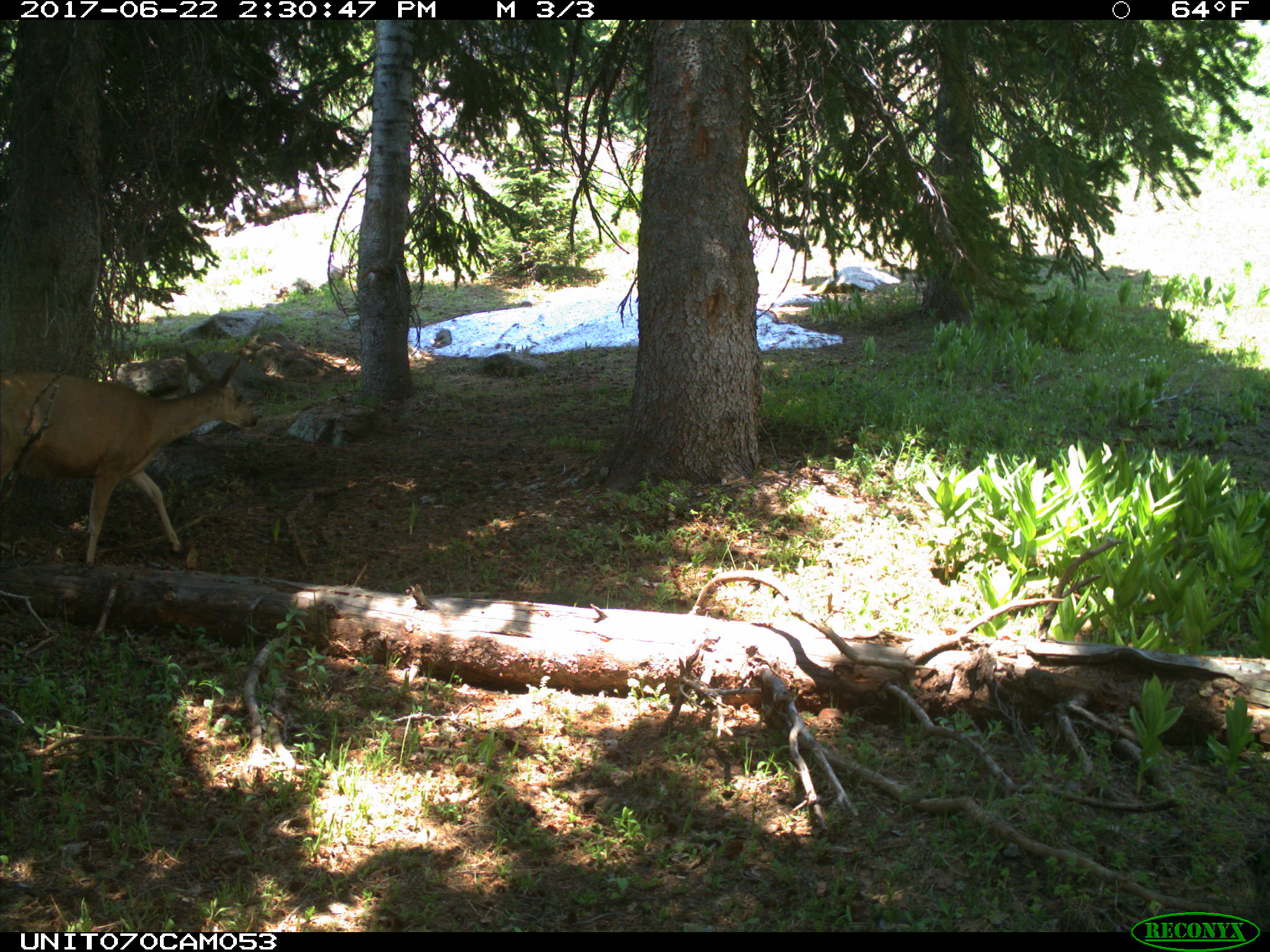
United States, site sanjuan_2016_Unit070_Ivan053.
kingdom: Animalia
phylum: Chordata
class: Mammalia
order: Artiodactyla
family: Cervidae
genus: Odocoileus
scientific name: Odocoileus hemionus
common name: mule deer